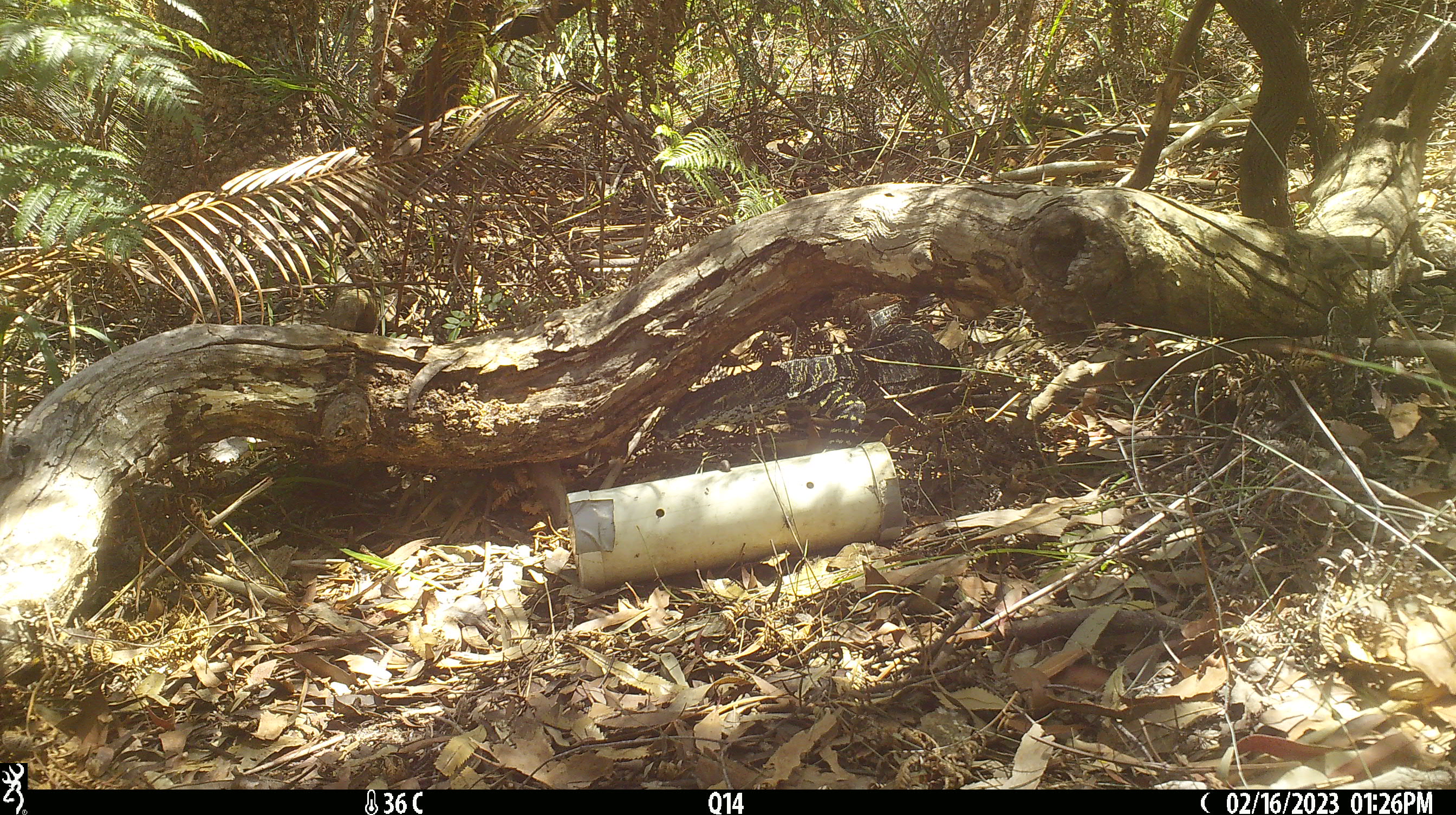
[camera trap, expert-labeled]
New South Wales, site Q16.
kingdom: Animalia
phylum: Chordata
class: Reptilia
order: Squamata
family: Varanidae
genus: Varanus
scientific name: Varanus varius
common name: lace monitor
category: goanna